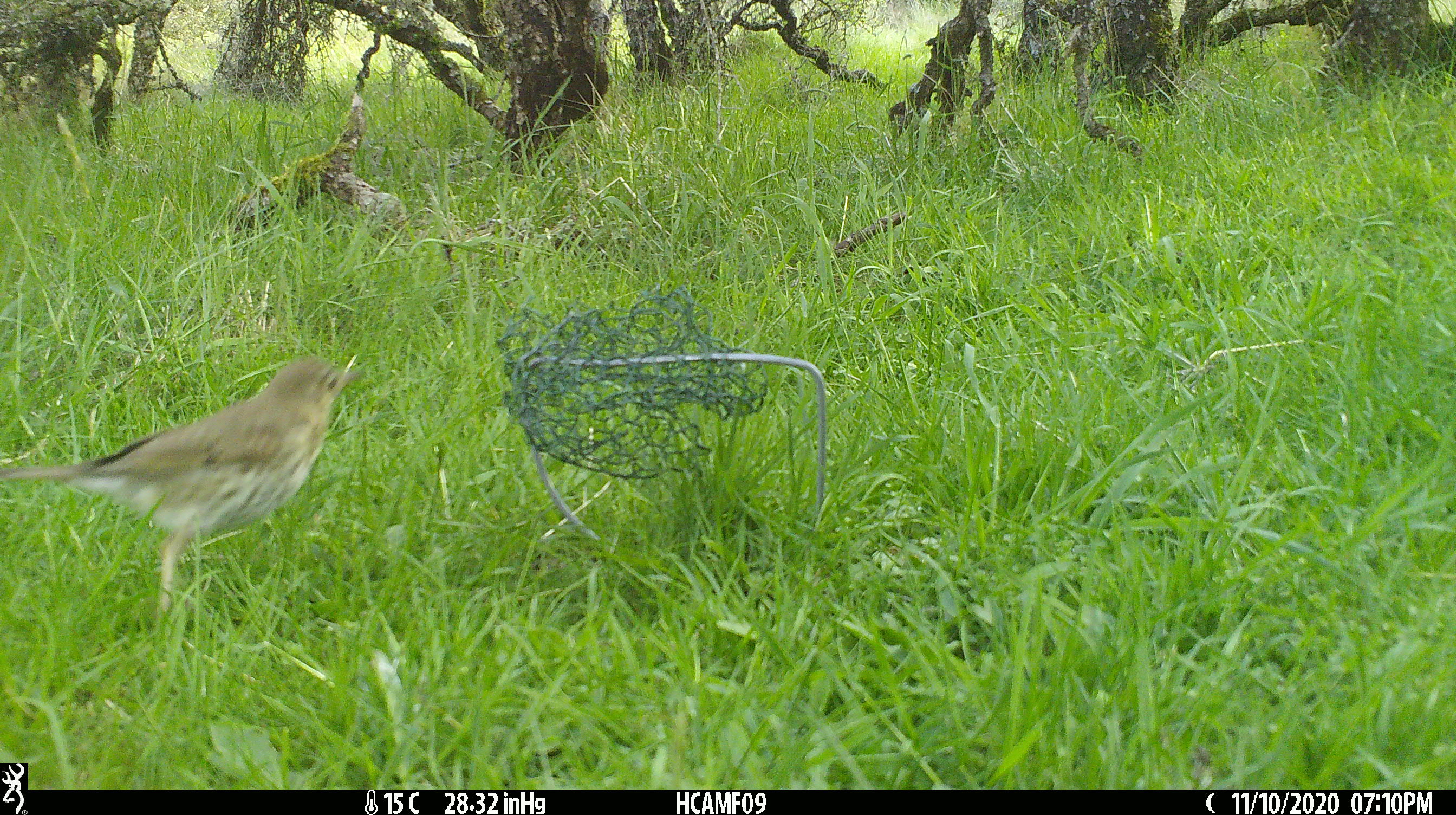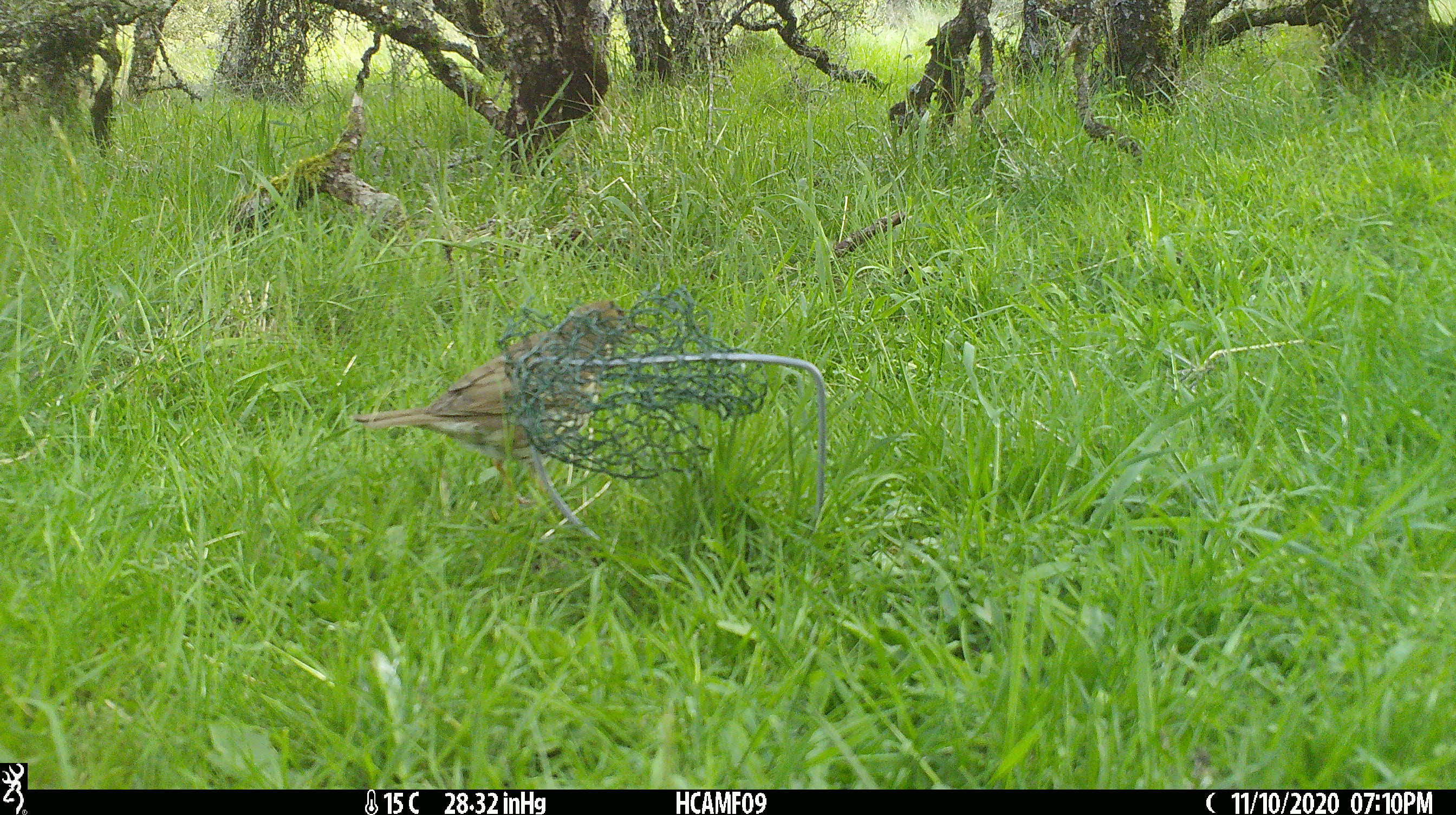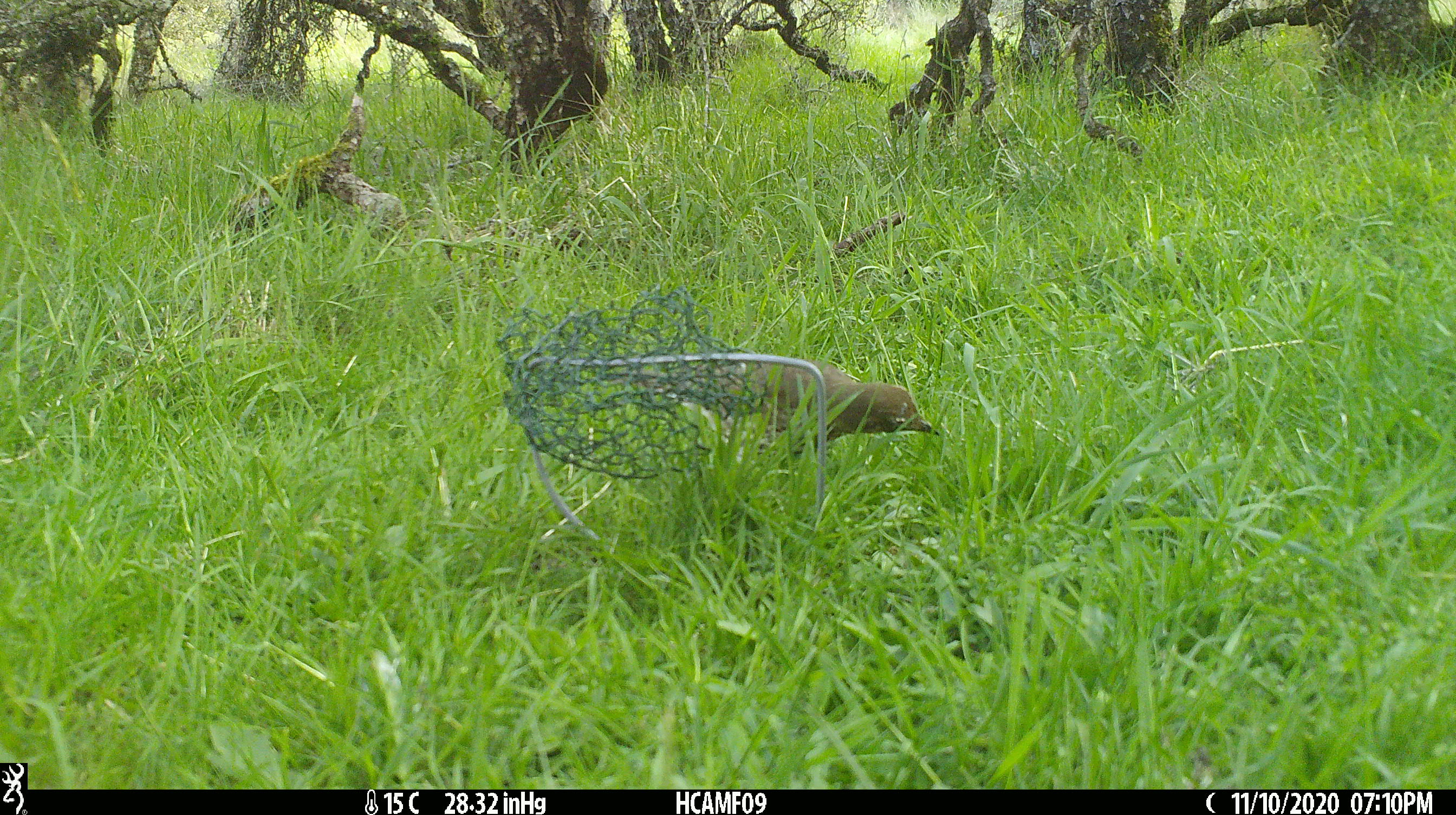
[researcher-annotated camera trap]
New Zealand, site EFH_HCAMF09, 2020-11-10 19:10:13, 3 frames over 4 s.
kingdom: Animalia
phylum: Chordata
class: Aves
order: Passeriformes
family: Turdidae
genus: Turdus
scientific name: Turdus philomelos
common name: song thrush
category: thrush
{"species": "thrush (song thrush) (Turdus philomelos)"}